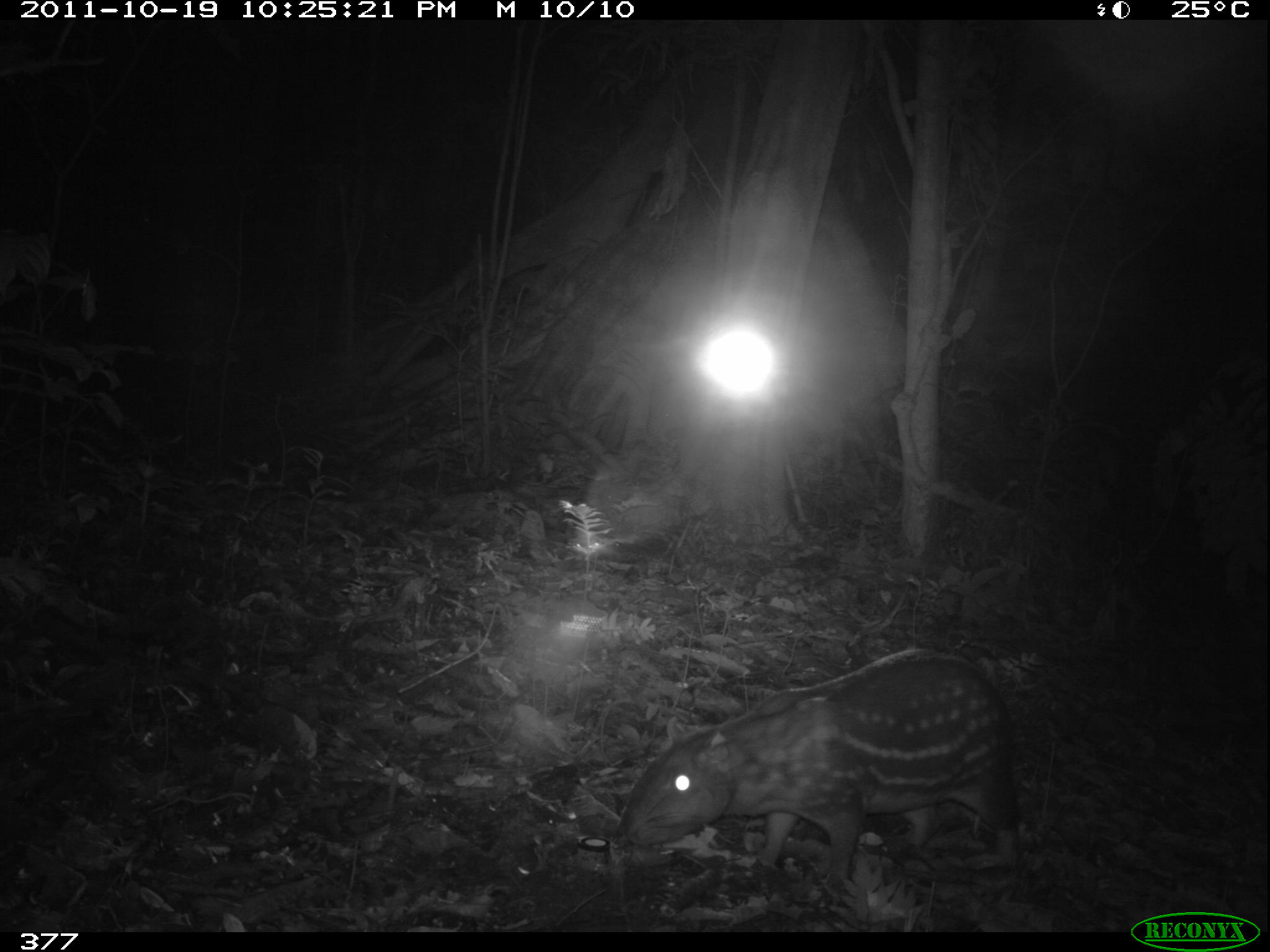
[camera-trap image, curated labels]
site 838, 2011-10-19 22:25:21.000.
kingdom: Animalia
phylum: Chordata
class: Mammalia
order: Rodentia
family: Cuniculidae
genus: Cuniculus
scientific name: Cuniculus paca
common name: spotted paca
Cuniculus paca (spotted paca).